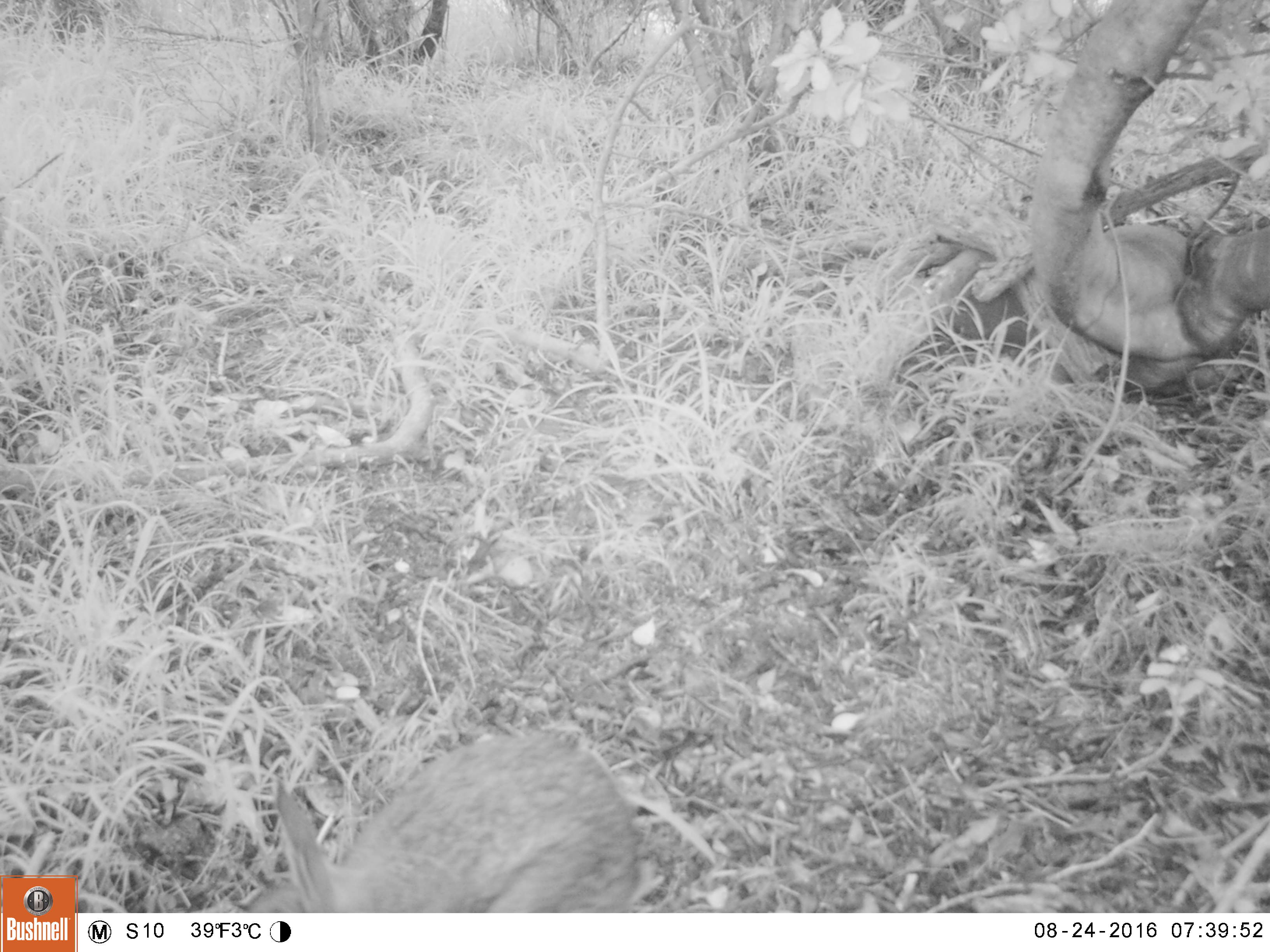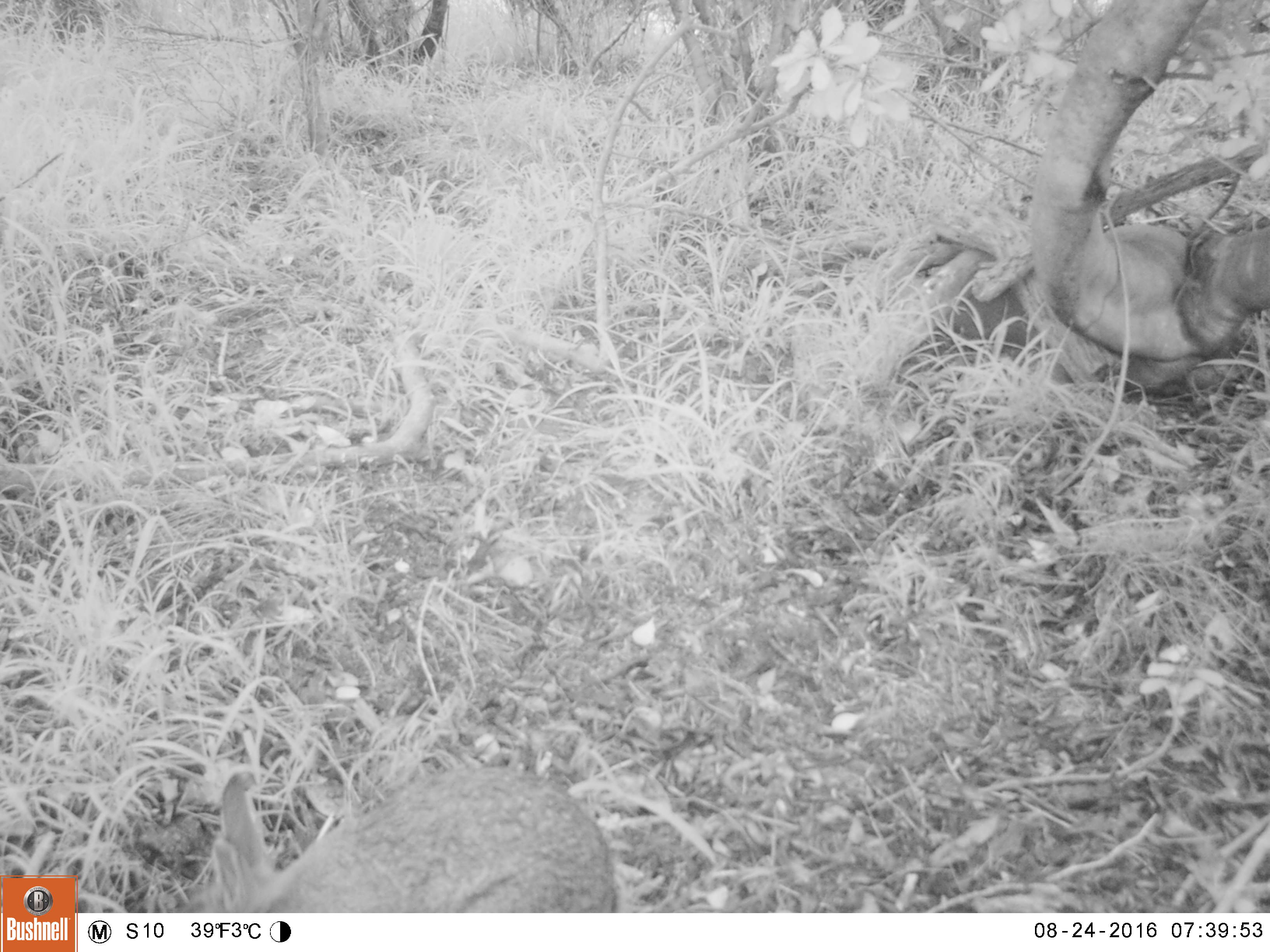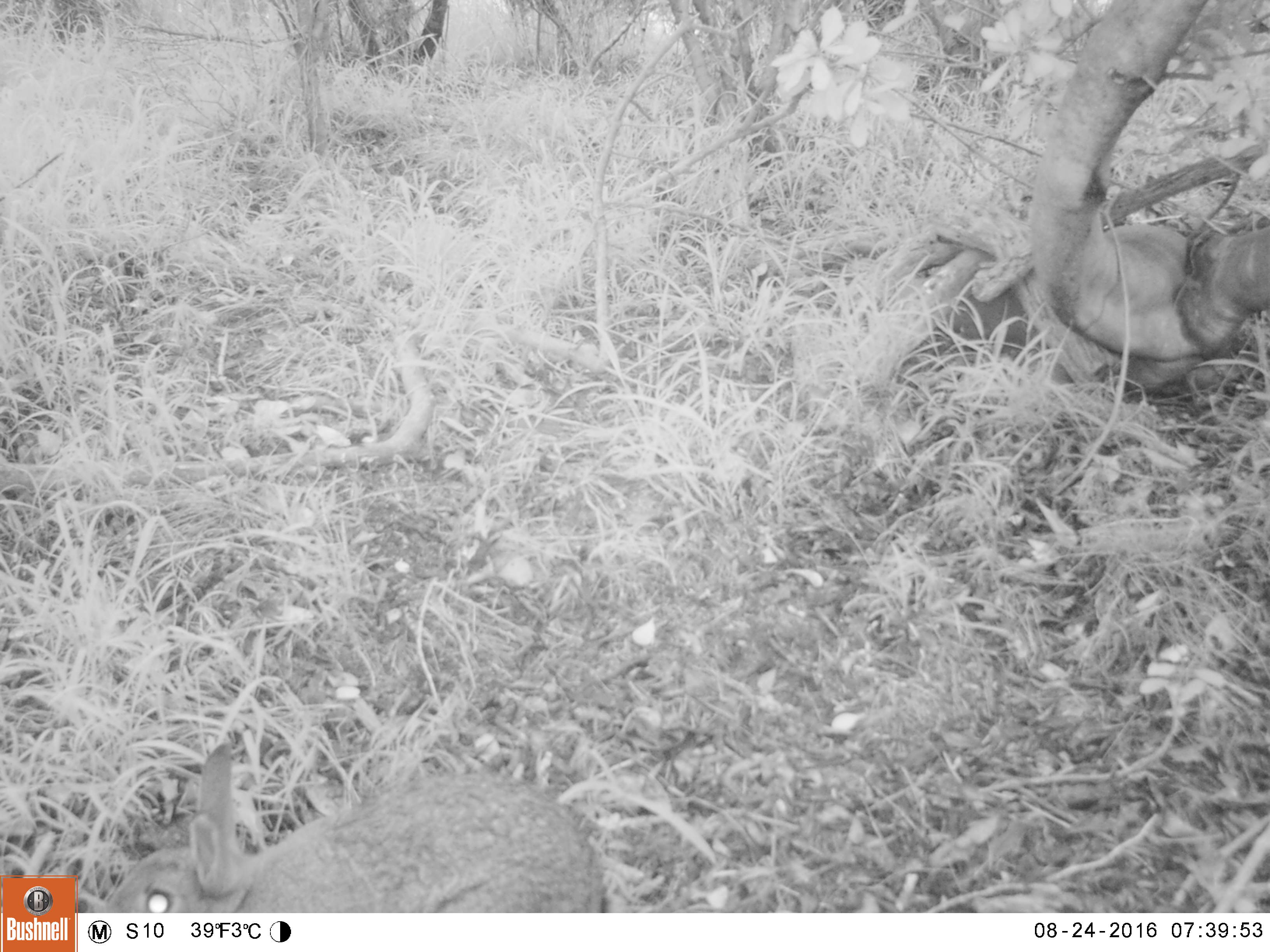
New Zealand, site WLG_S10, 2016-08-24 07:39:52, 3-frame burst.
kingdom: Animalia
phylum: Chordata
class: Mammalia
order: Lagomorpha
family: Leporidae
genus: Oryctolagus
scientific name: Oryctolagus cuniculus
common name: european rabbit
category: rabbit